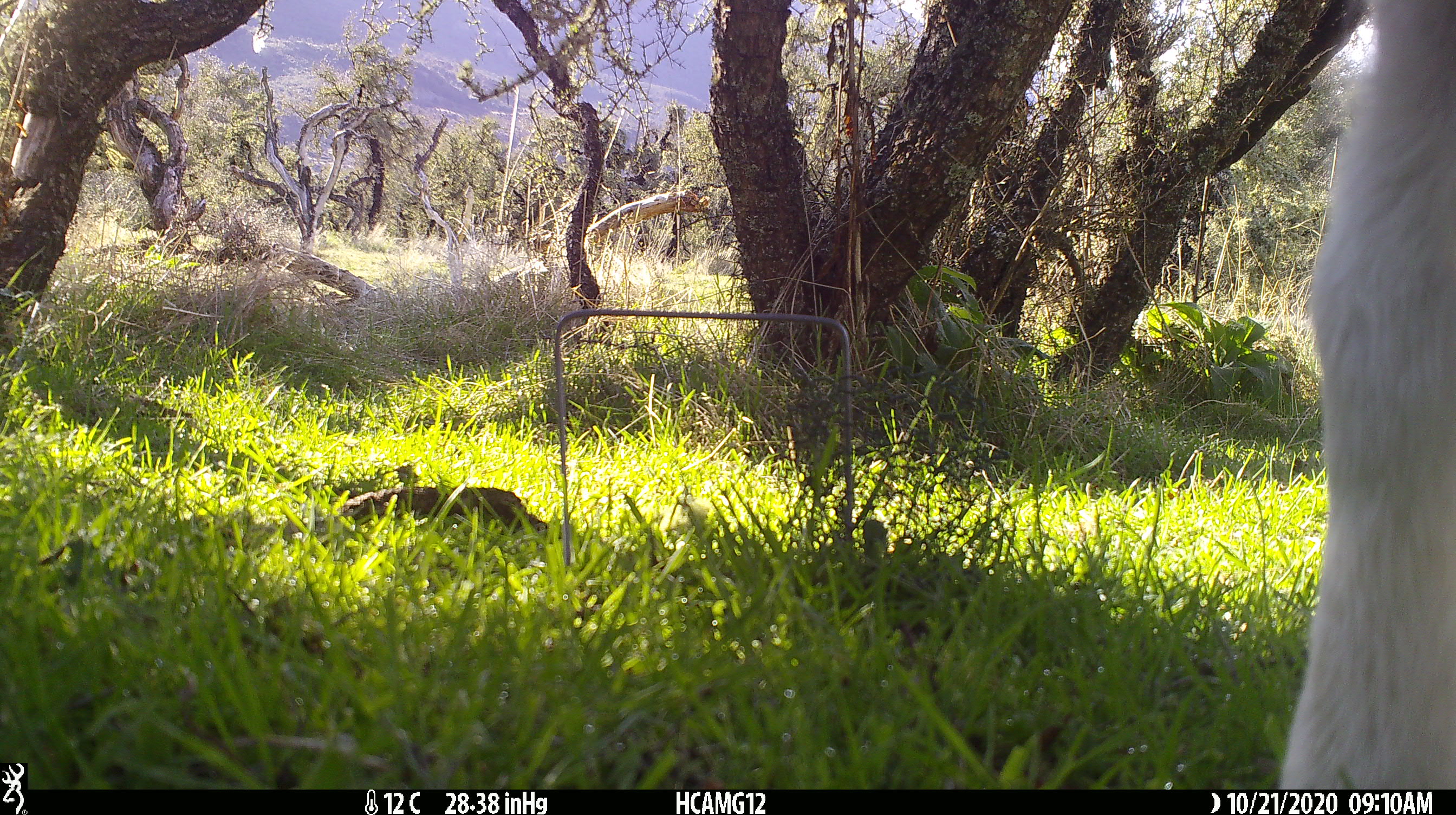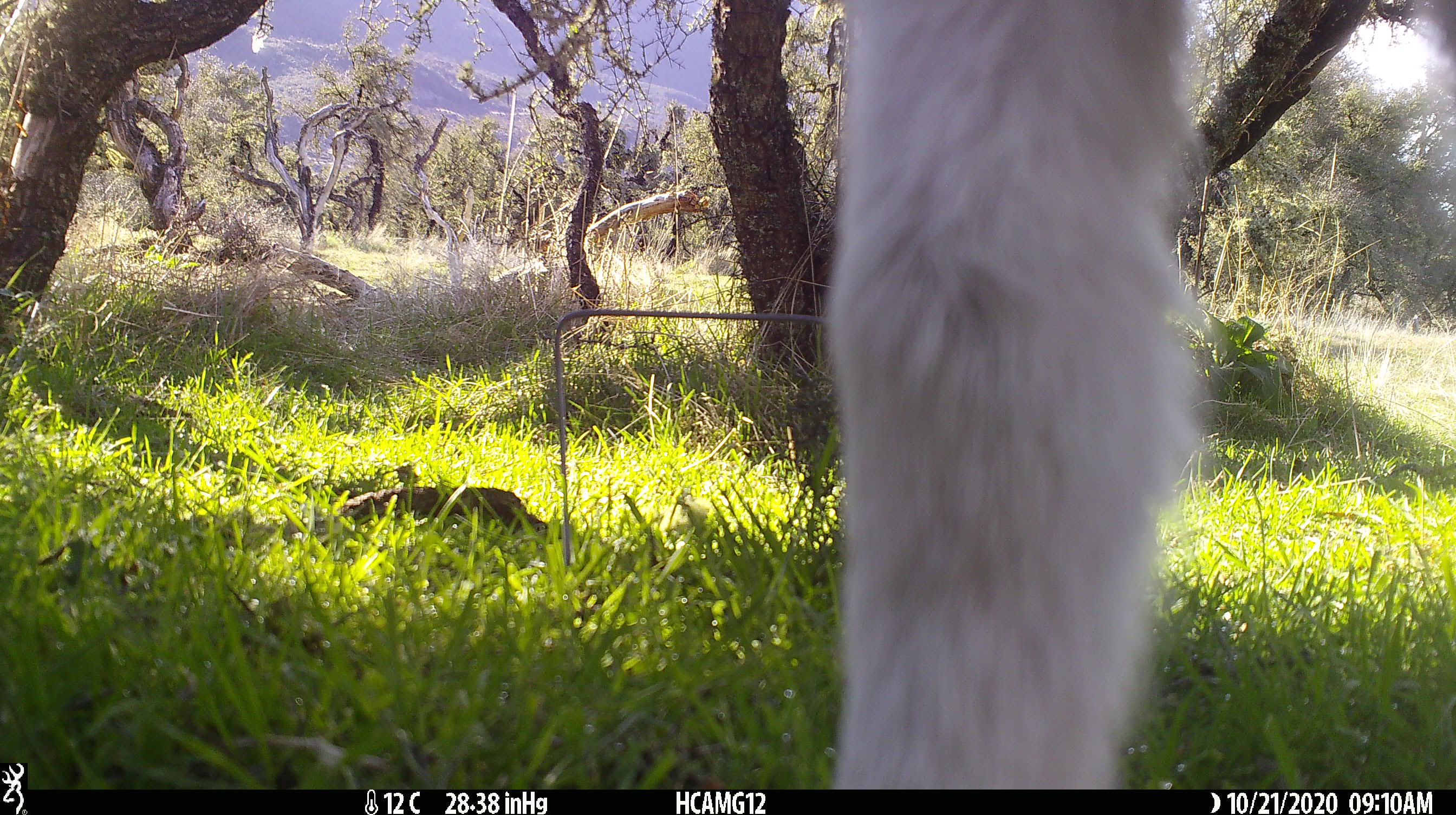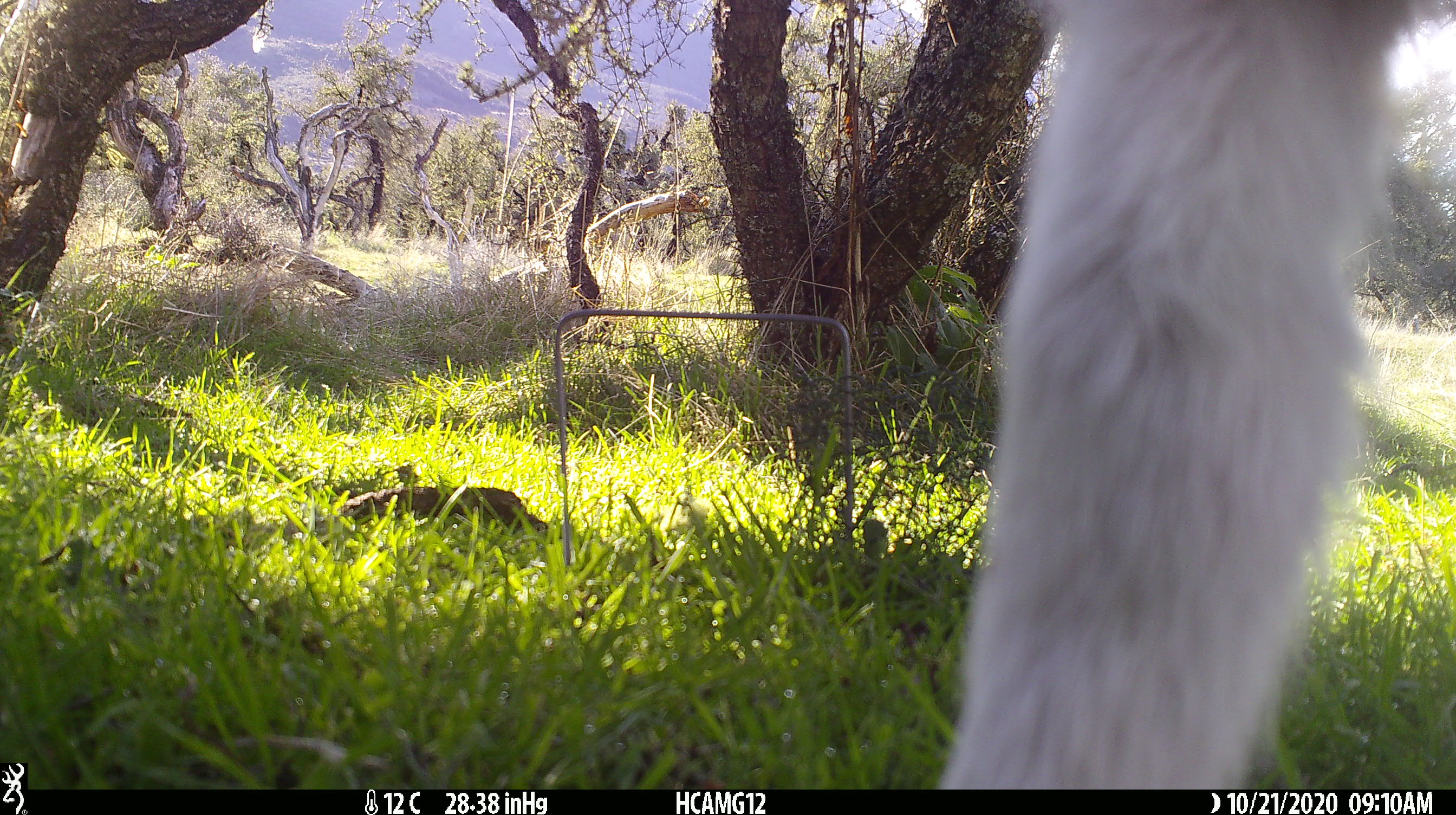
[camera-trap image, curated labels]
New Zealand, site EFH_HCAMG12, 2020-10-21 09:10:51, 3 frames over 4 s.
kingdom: Animalia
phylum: Chordata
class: Mammalia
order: Artiodactyla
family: Bovidae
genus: Ovis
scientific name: Ovis aries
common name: domestic sheep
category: sheep